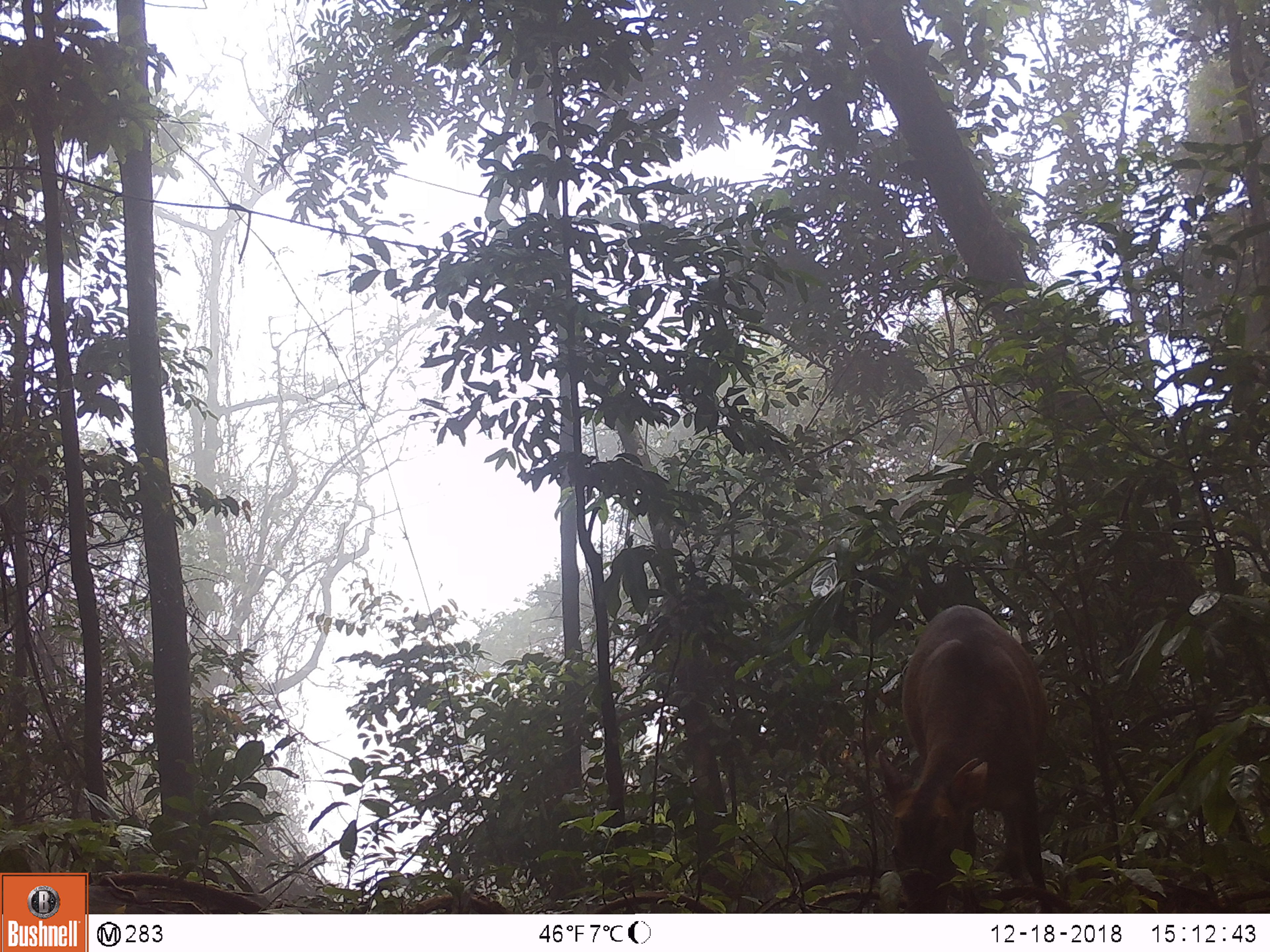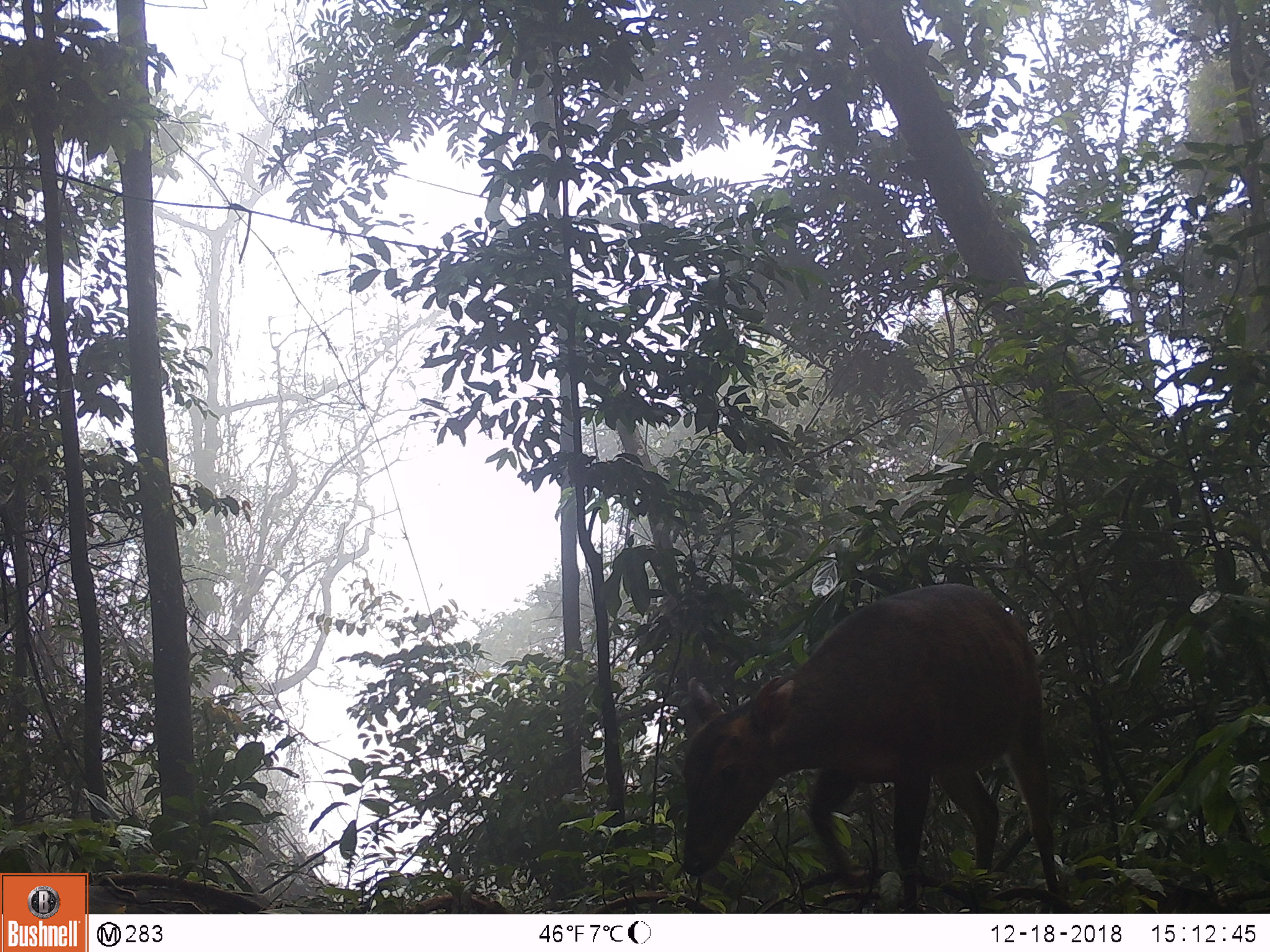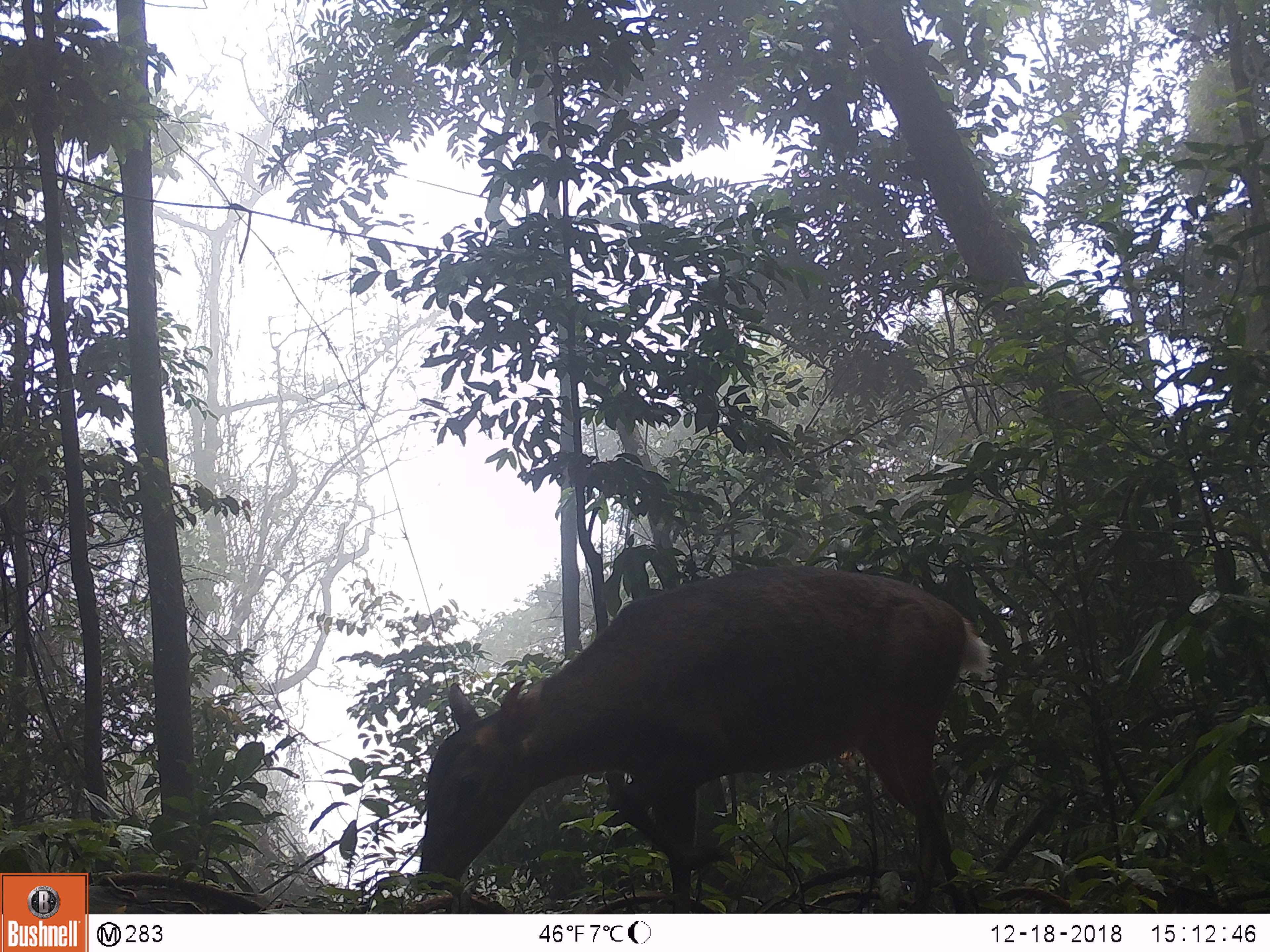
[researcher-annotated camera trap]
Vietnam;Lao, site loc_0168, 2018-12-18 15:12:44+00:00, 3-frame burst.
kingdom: Animalia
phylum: Chordata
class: Mammalia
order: Artiodactyla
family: Cervidae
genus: Muntiacus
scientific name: Muntiacus vuquangensis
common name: large-antlered muntjac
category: large antlered muntjac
Large antlered muntjac (large-antlered muntjac) (Muntiacus vuquangensis). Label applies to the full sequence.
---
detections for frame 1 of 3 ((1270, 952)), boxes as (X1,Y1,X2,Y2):
large antlered muntjac: (875,604,1051,913)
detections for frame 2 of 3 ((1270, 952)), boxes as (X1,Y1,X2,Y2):
large antlered muntjac: (678,583,1062,913)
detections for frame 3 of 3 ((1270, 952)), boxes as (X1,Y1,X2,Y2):
large antlered muntjac: (418,565,990,913)